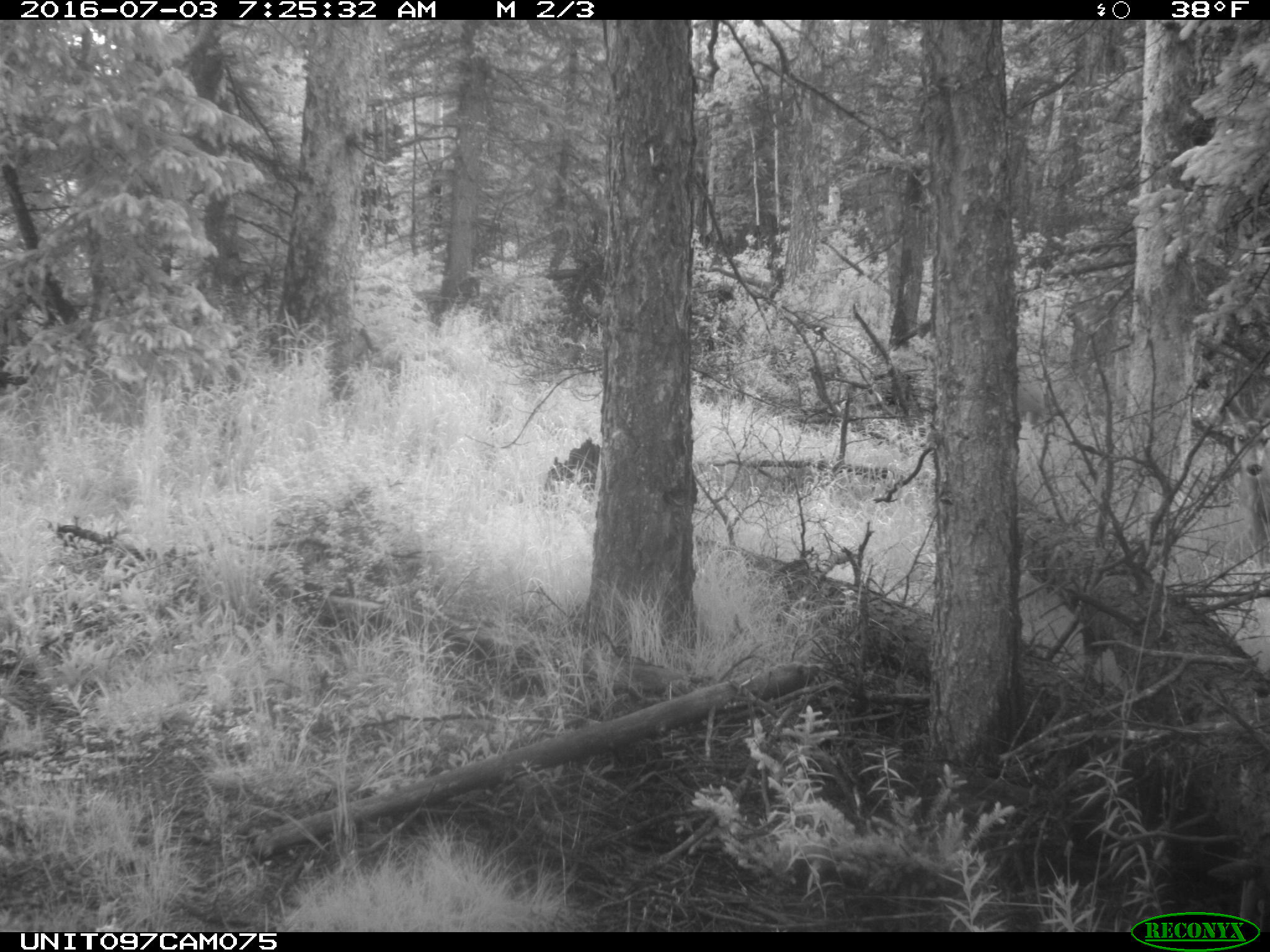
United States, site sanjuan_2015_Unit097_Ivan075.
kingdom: Animalia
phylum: Chordata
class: Mammalia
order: Artiodactyla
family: Cervidae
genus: Odocoileus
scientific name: Odocoileus hemionus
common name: mule deer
Odocoileus hemionus (mule deer).